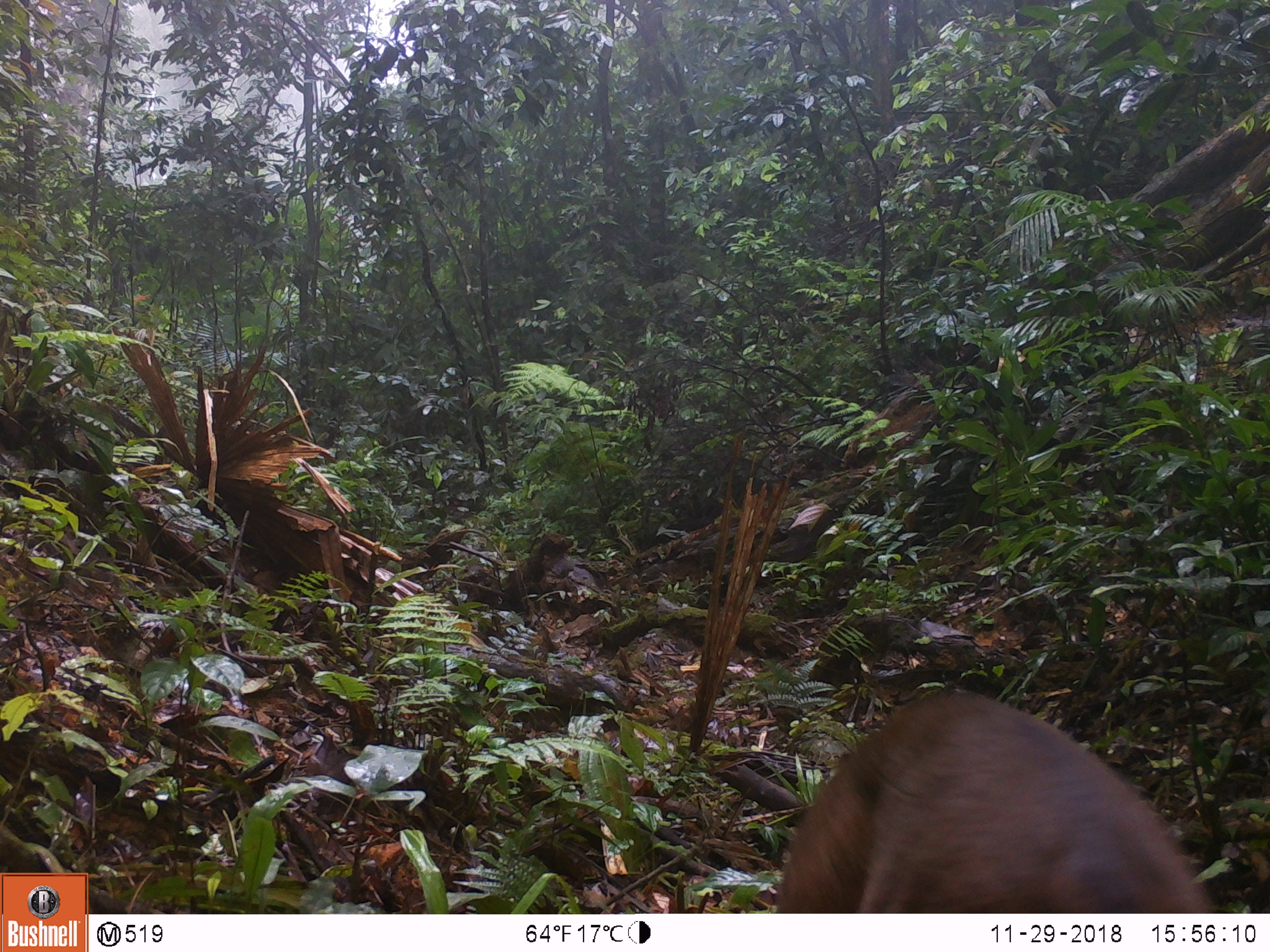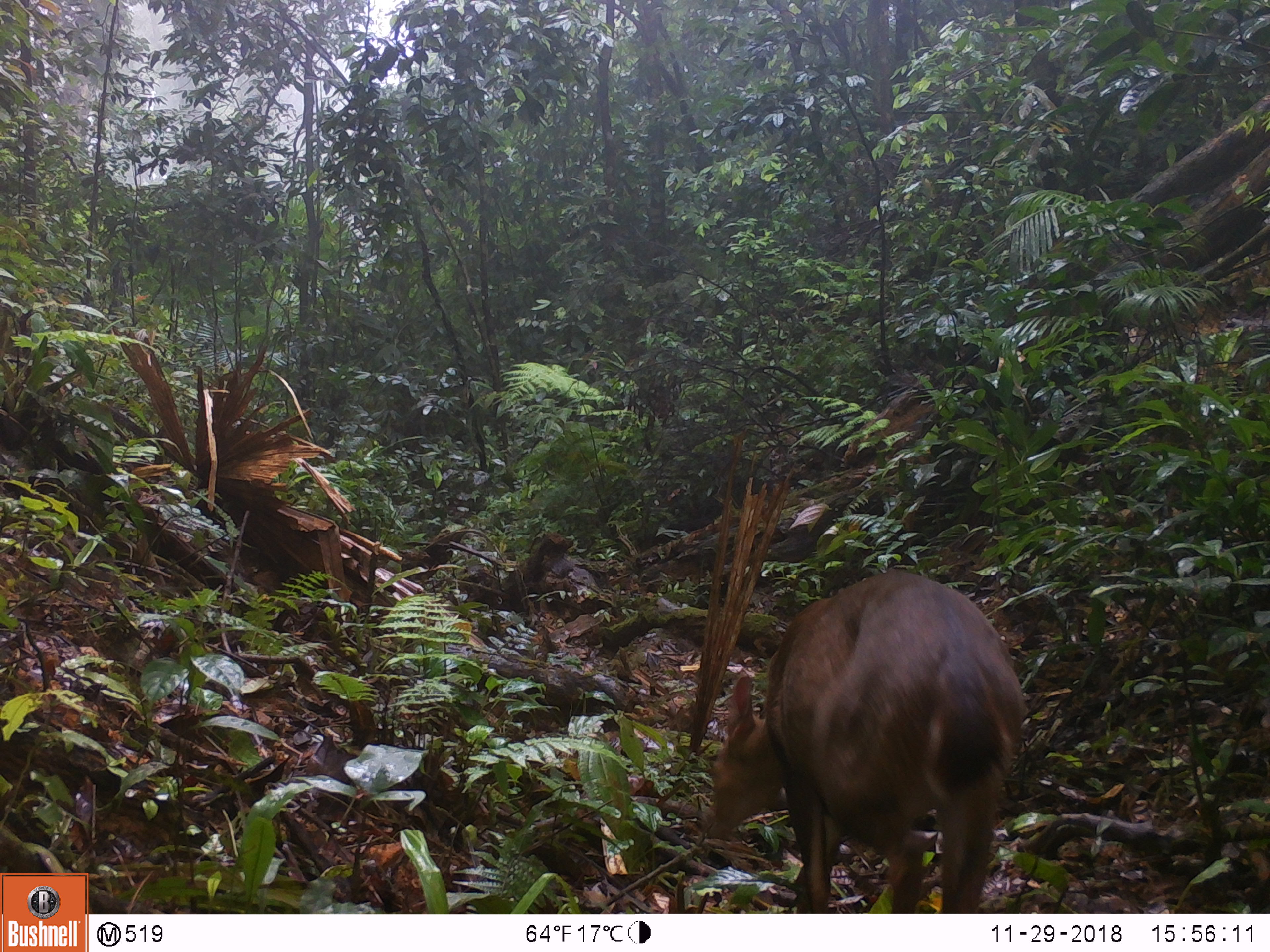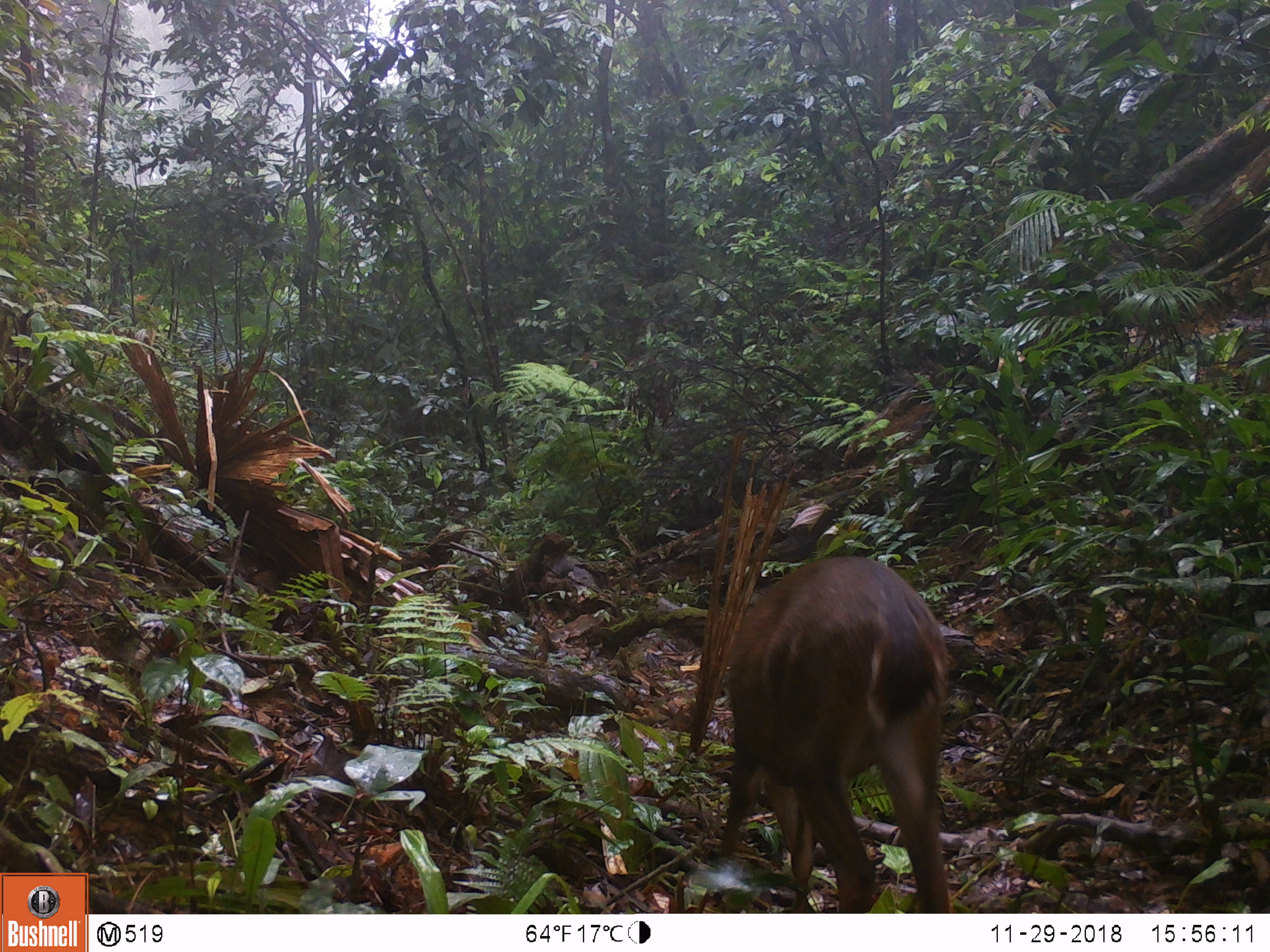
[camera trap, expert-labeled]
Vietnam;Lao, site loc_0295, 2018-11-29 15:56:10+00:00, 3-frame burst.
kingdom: Animalia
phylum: Chordata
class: Mammalia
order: Artiodactyla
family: Cervidae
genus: Muntiacus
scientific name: Muntiacus vuquangensis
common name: large-antlered muntjac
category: large antlered muntjac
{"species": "large antlered muntjac (large-antlered muntjac) (Muntiacus vuquangensis)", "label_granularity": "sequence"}